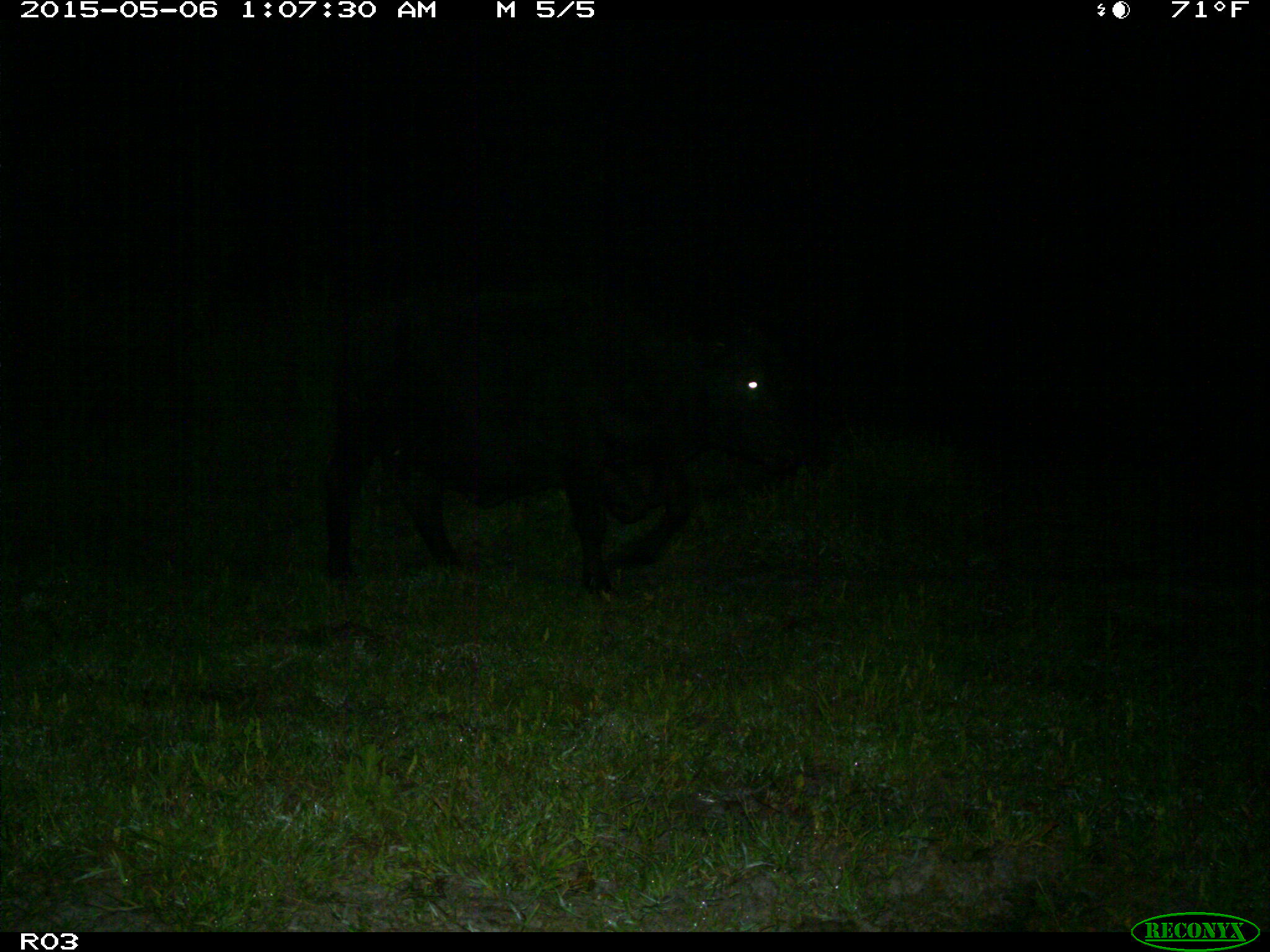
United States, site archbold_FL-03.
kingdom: Animalia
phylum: Chordata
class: Mammalia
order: Artiodactyla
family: Bovidae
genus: Bos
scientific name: Bos taurus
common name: domestic cow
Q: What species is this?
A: Bos taurus (domestic cow).